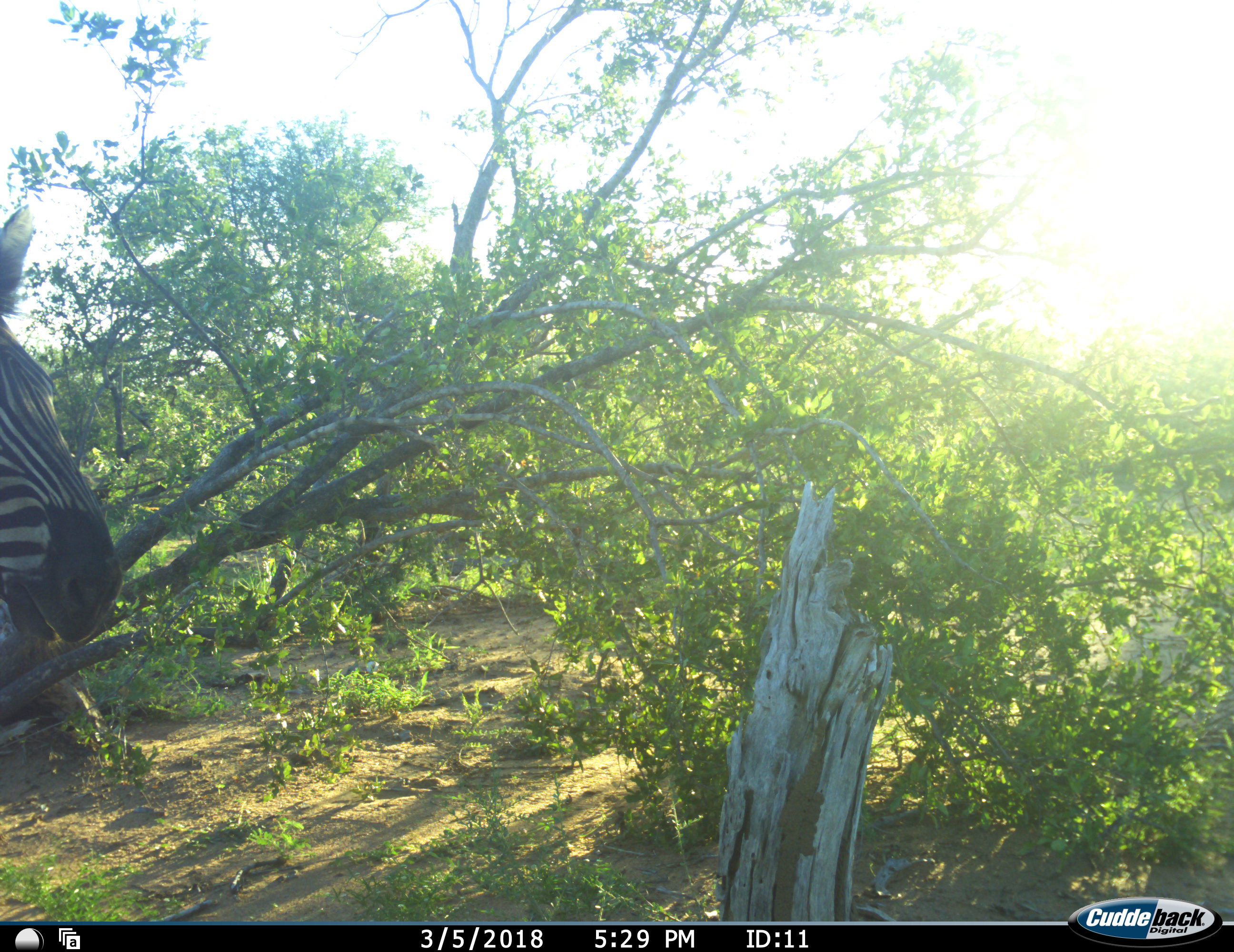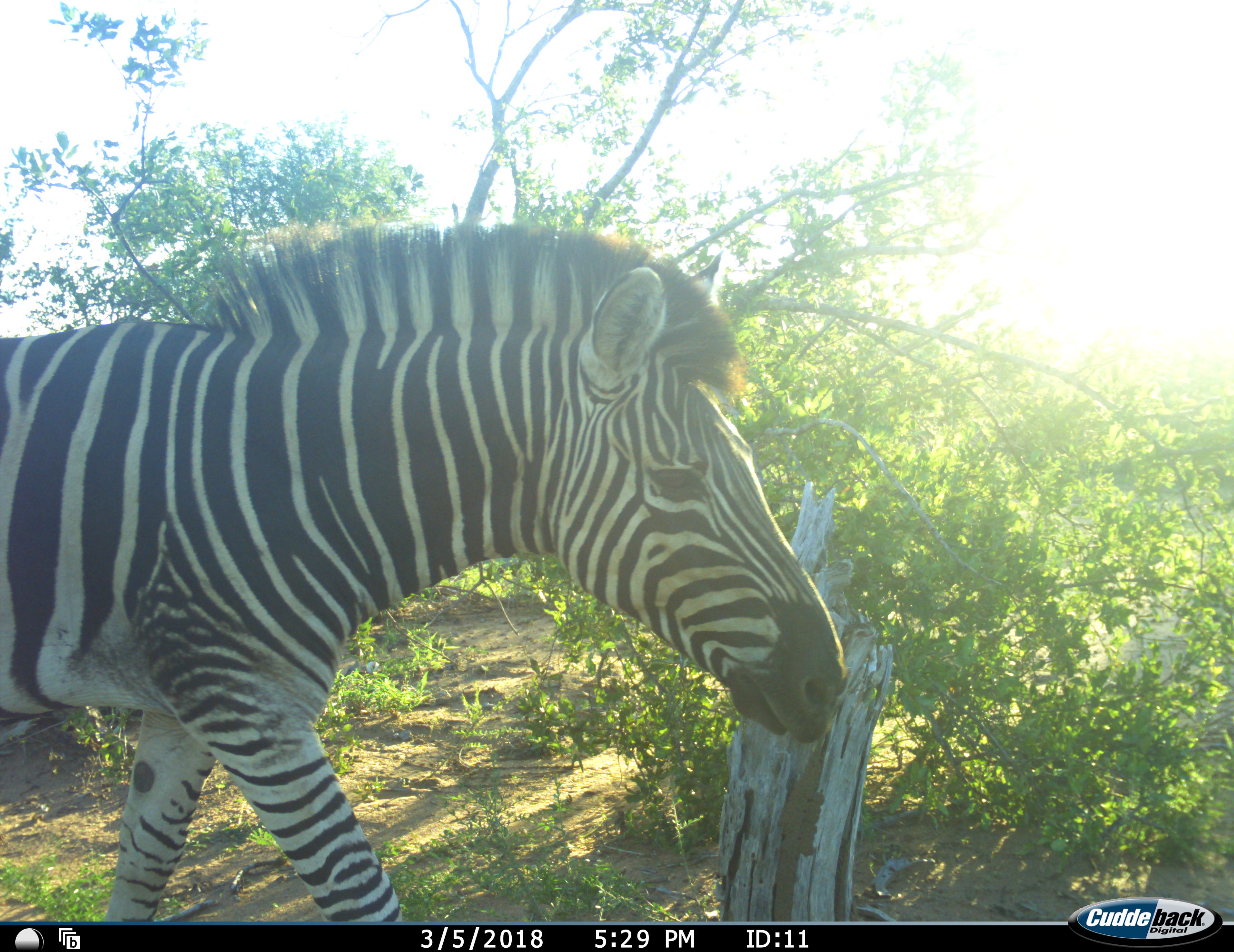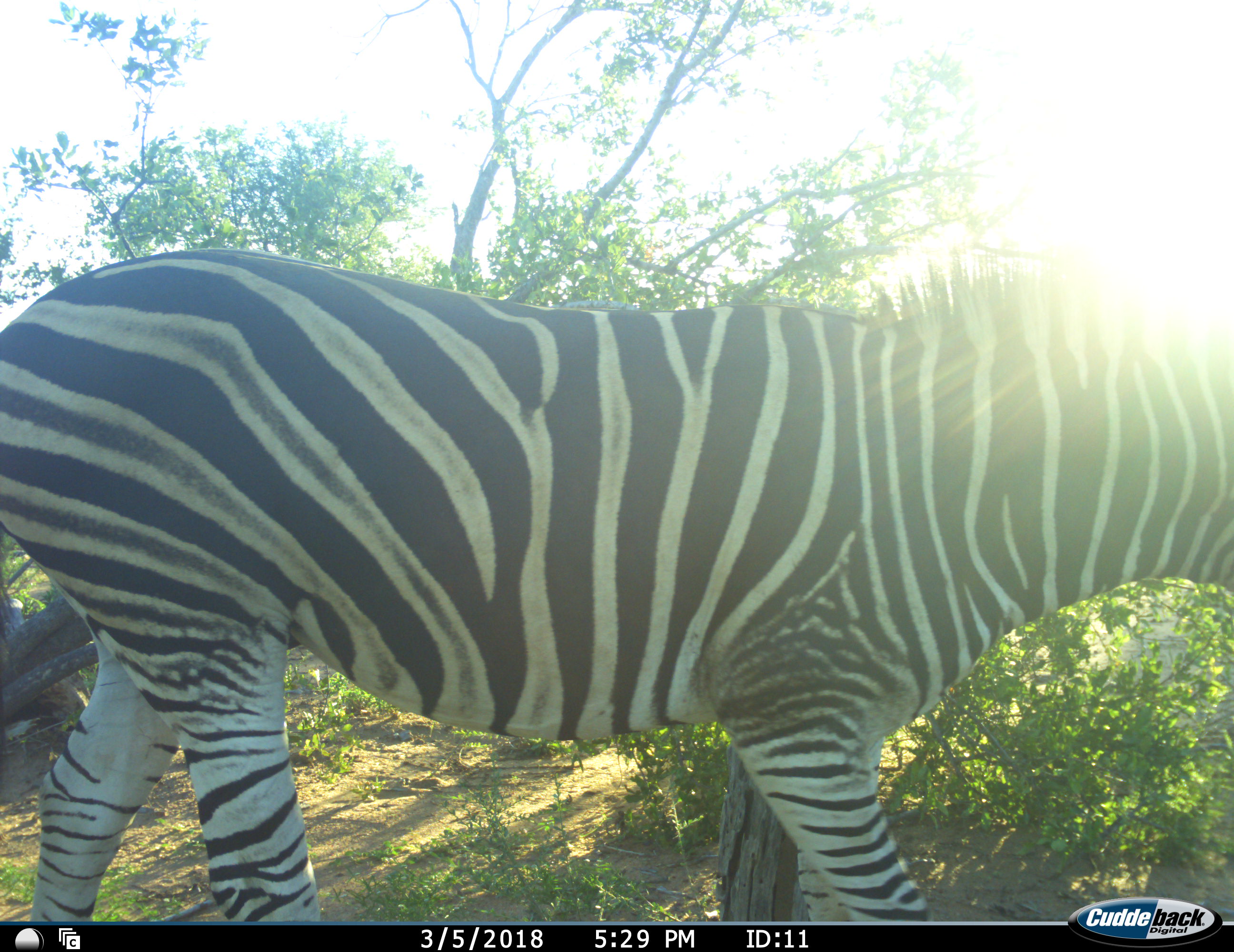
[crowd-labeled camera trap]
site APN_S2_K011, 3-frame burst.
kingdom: Animalia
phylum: Chordata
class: Mammalia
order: Perissodactyla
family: Equidae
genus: Equus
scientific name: Equus quagga burchellii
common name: burchell's zebra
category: zebraburchells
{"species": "zebraburchells (burchell's zebra) (Equus quagga burchellii)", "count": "1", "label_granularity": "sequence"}